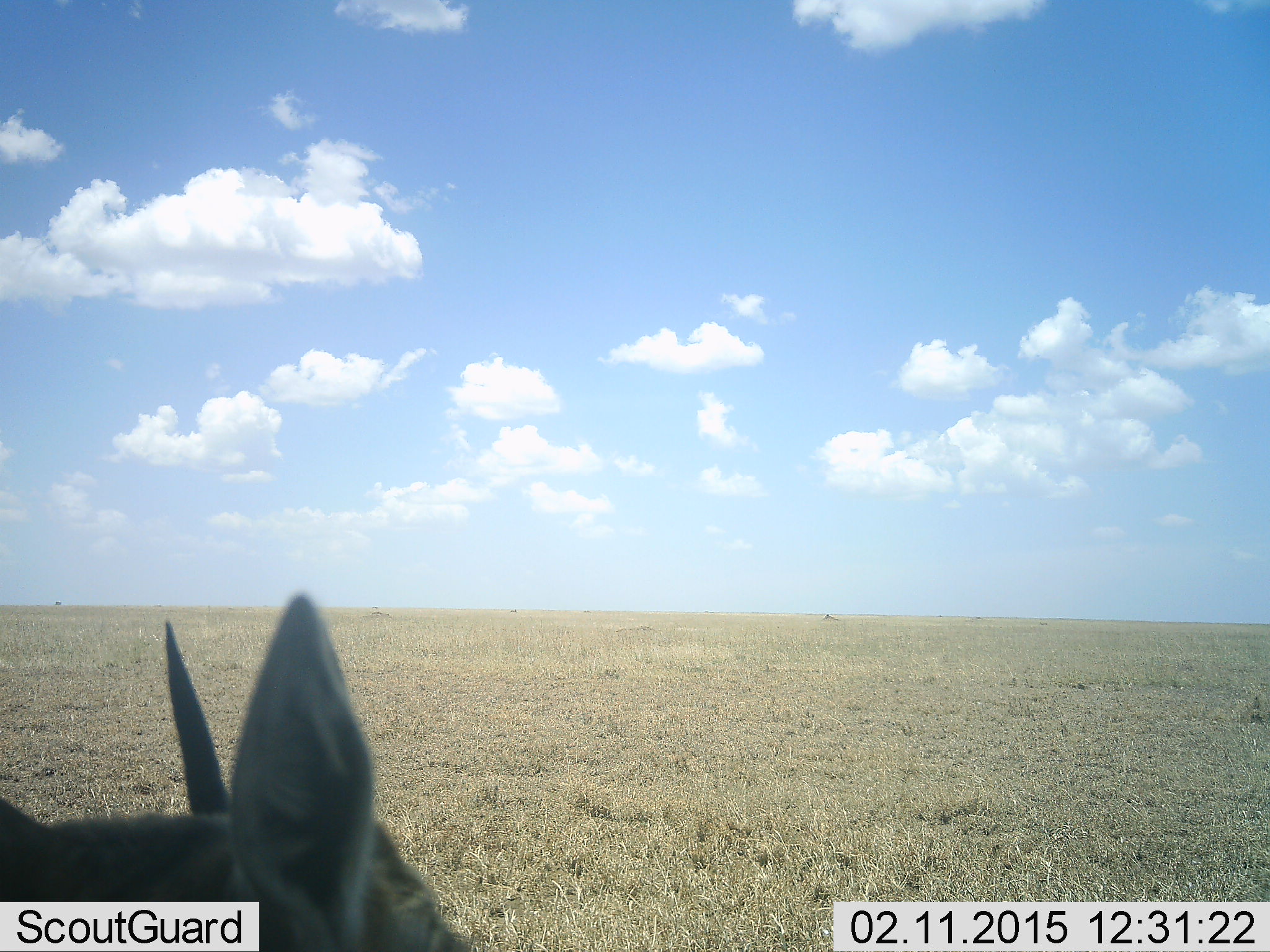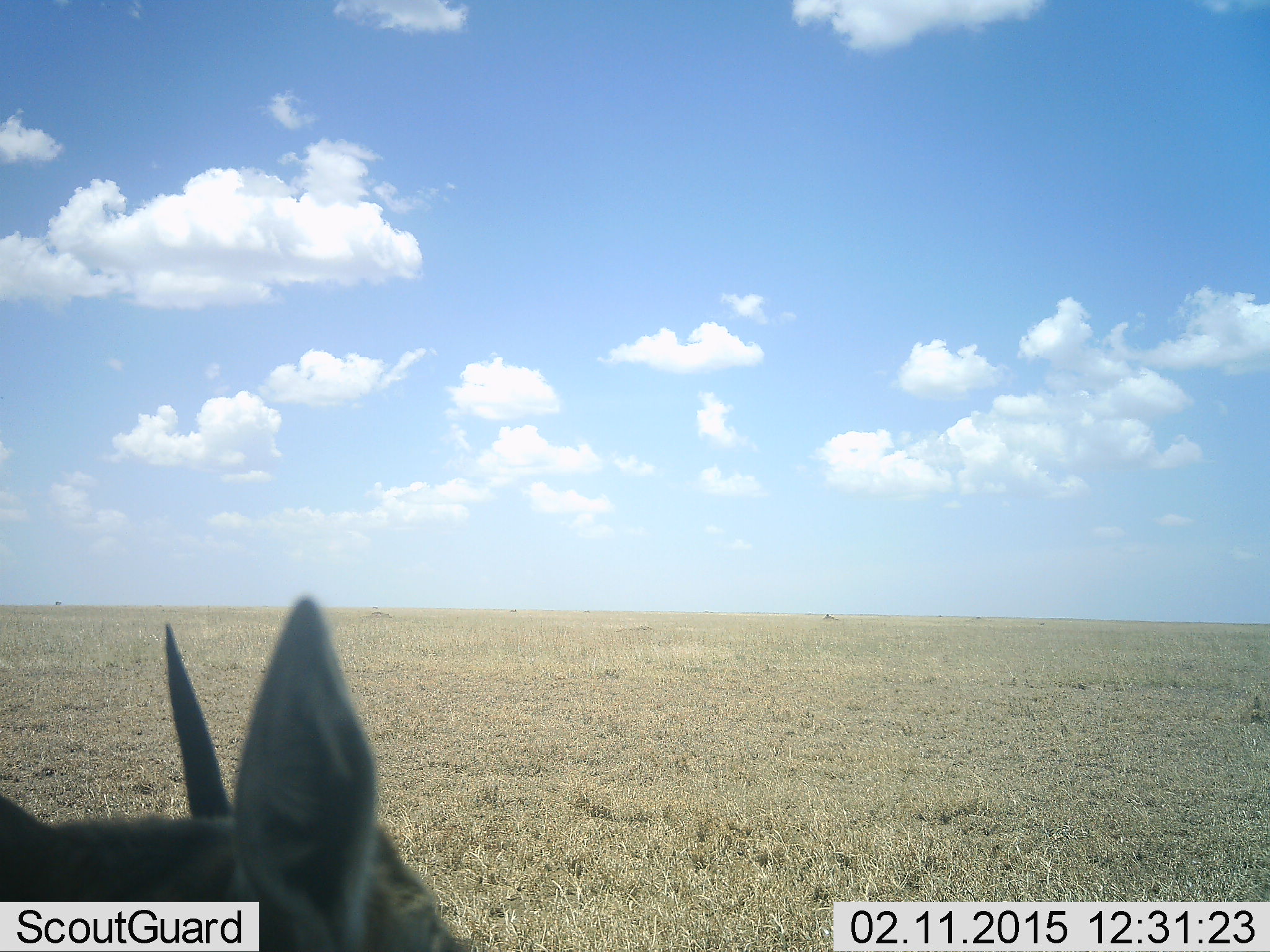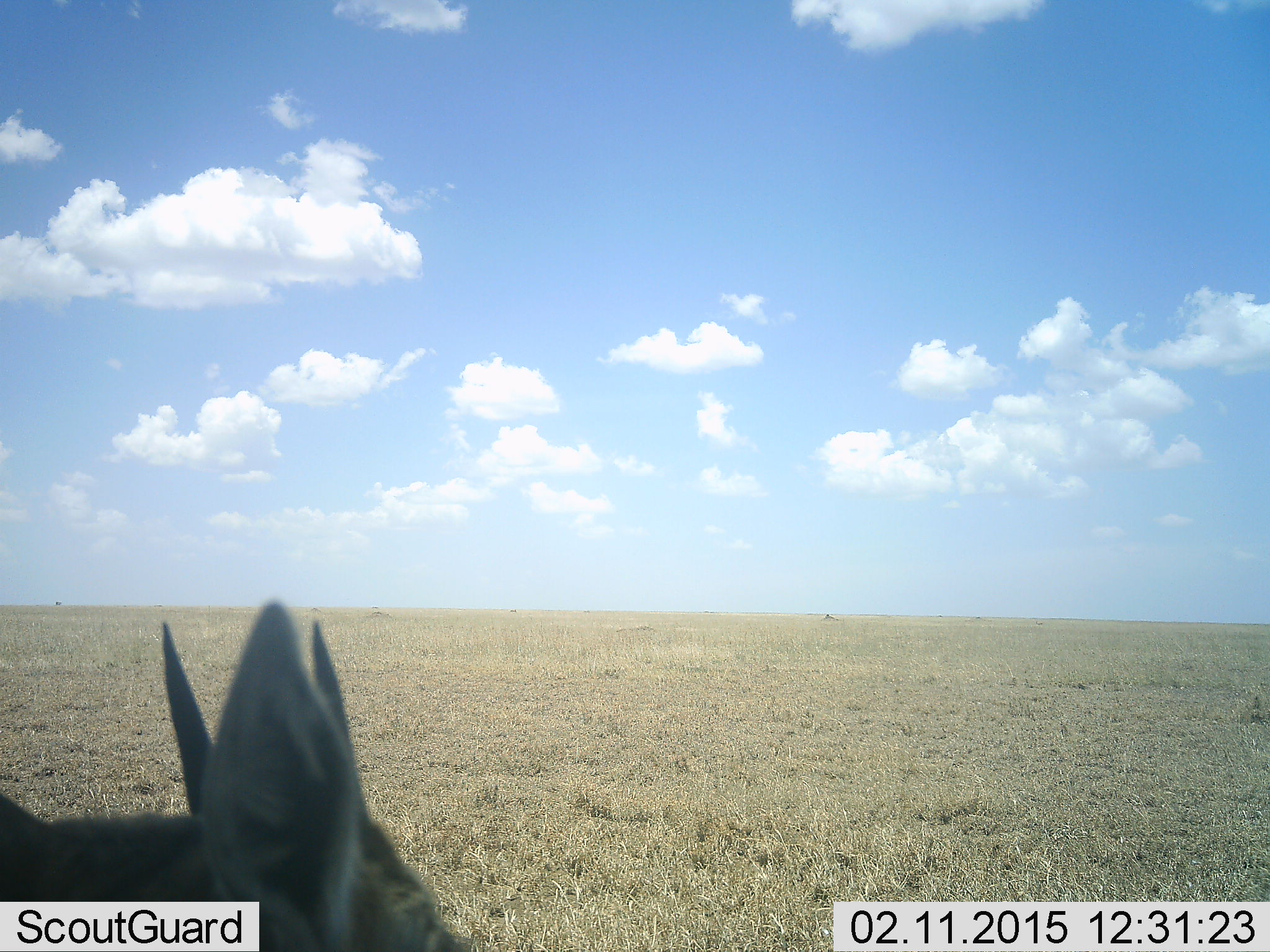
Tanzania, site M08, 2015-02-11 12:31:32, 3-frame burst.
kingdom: Animalia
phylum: Chordata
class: Mammalia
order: Artiodactyla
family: Bovidae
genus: Eudorcas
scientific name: Eudorcas thomsonii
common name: thomson's gazelle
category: gazellethomsons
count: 1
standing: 100%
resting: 0%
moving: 0%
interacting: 0%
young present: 0%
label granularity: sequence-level